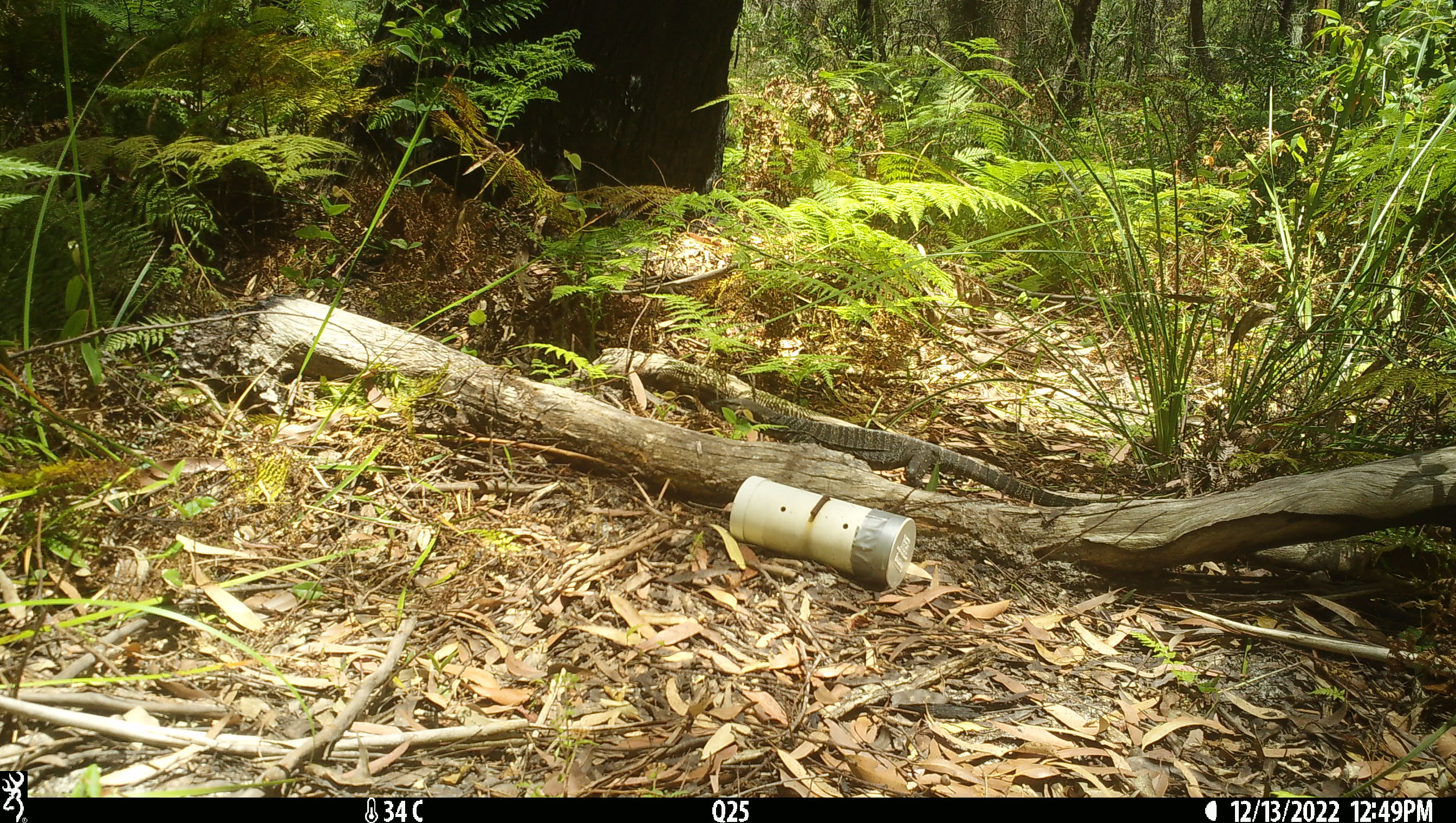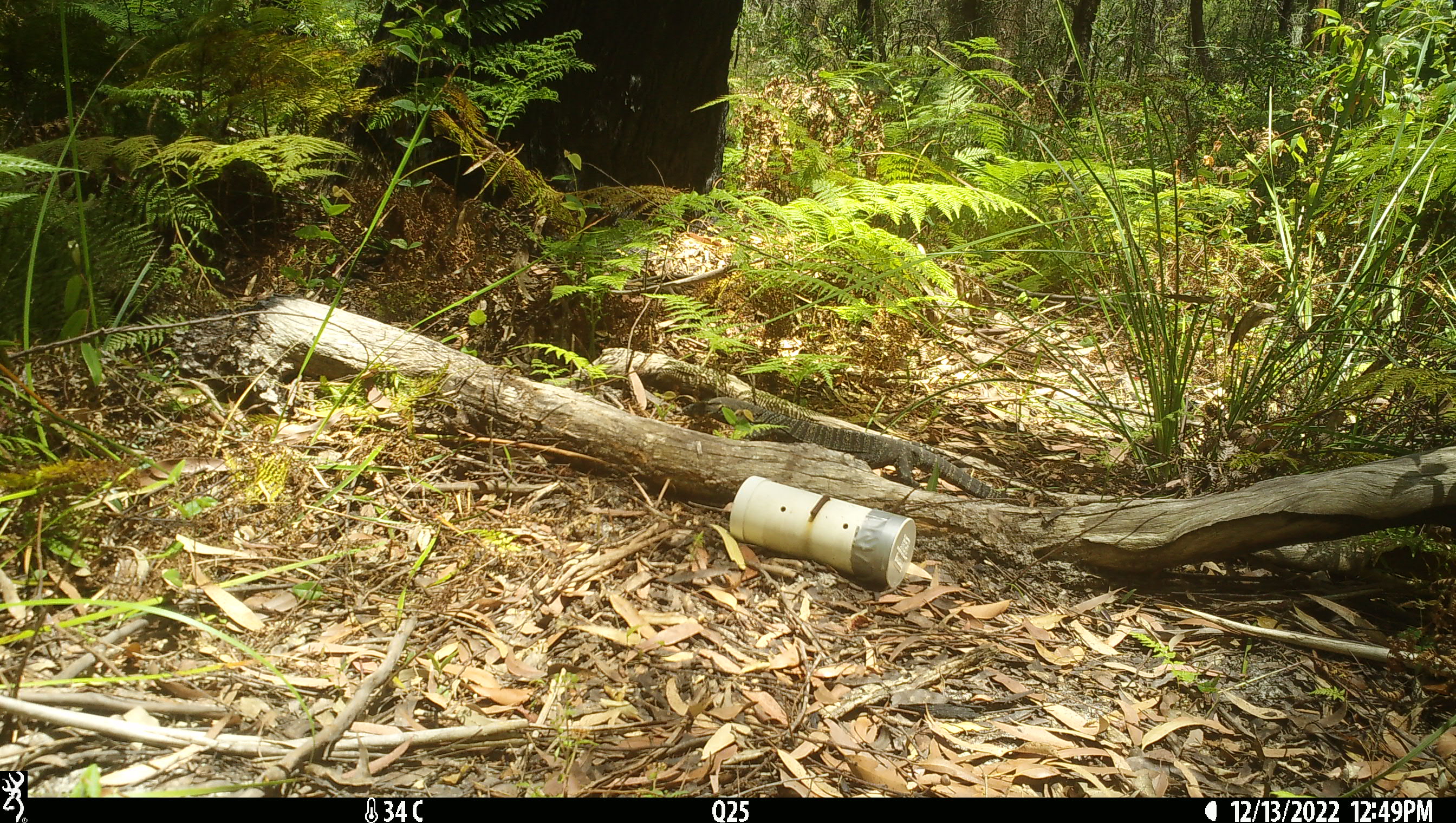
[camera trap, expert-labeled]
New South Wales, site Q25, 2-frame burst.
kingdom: Animalia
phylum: Chordata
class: Reptilia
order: Squamata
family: Varanidae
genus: Varanus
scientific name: Varanus varius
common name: lace monitor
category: goanna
Goanna (lace monitor) (Varanus varius).